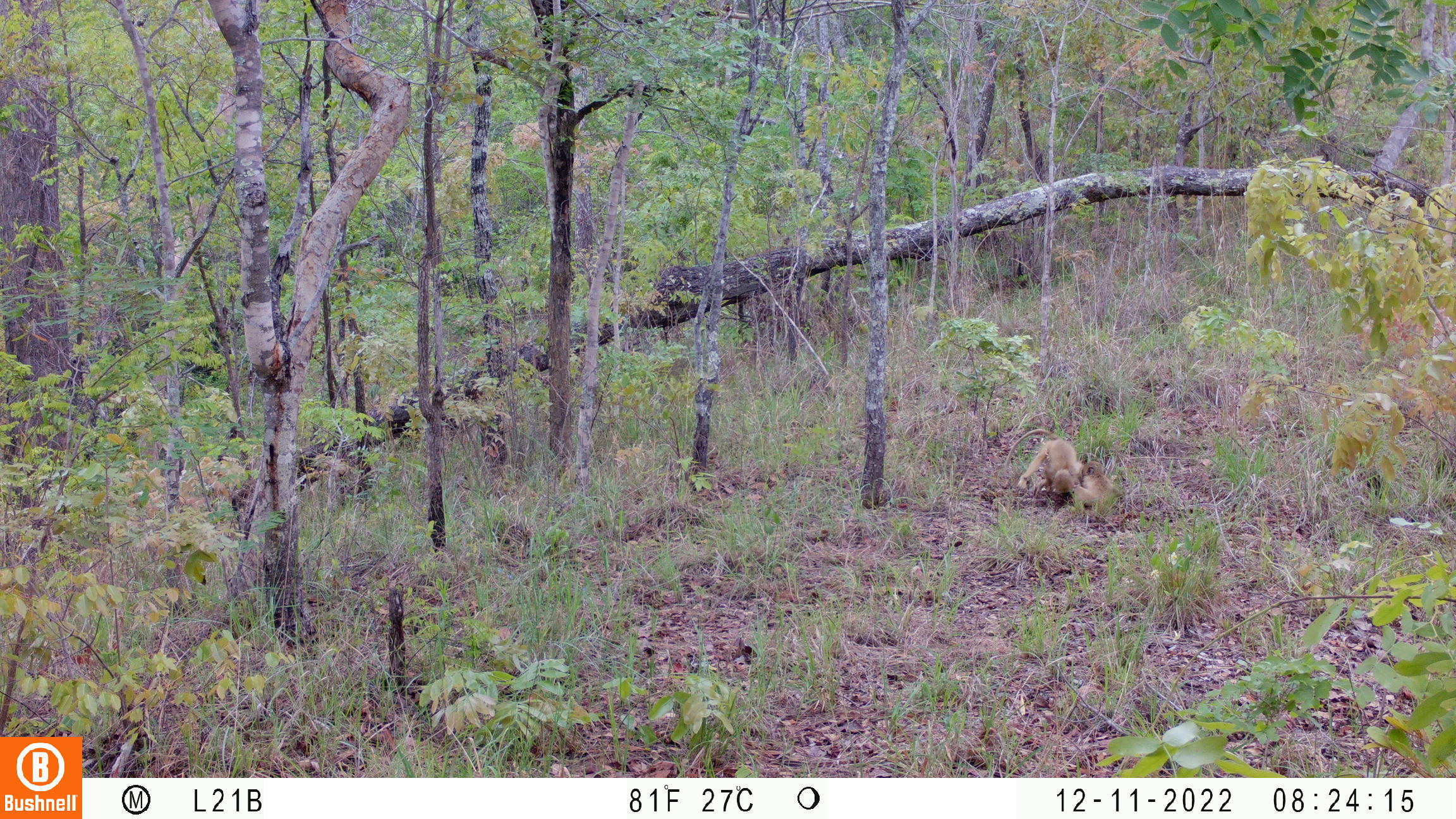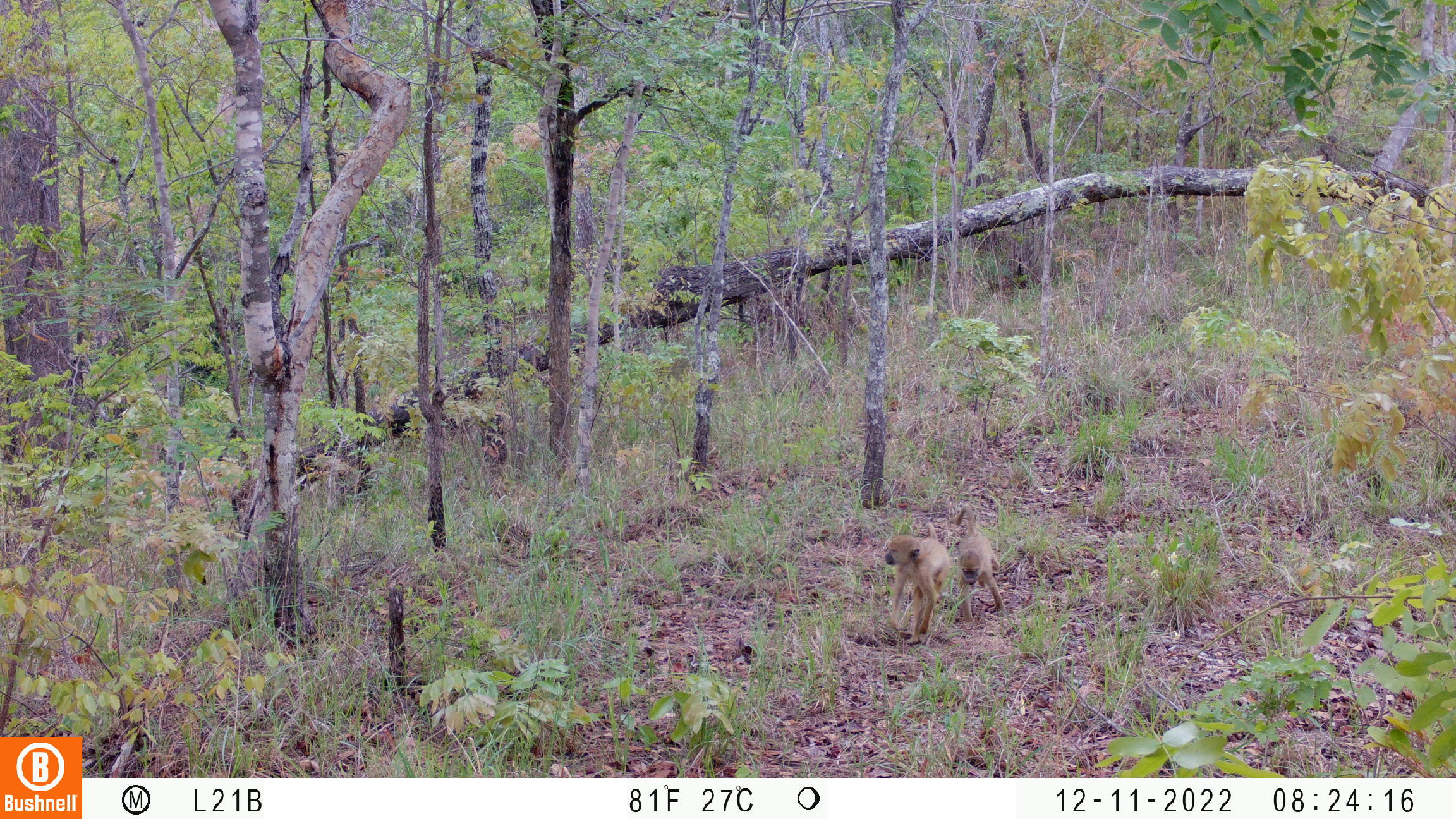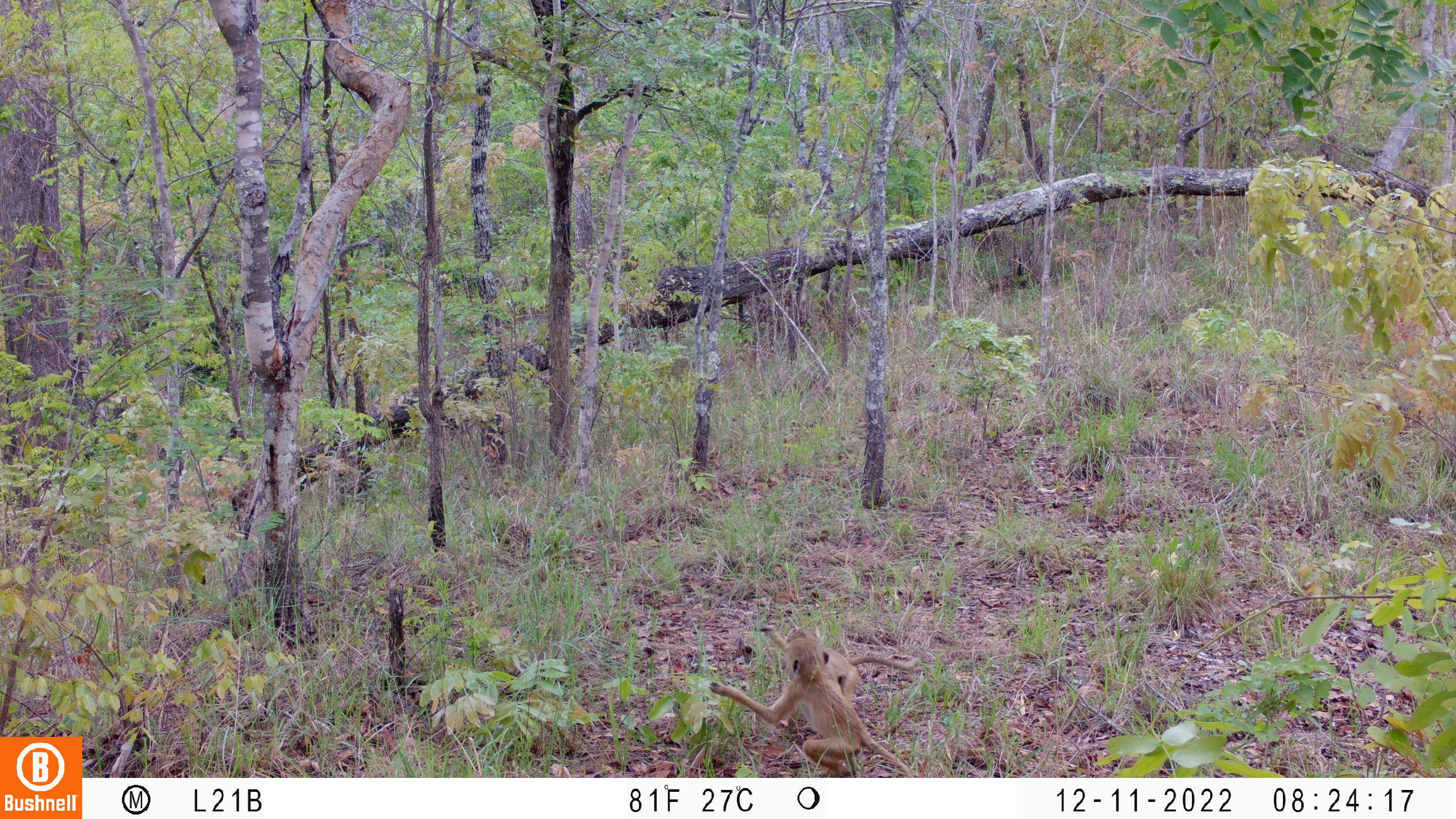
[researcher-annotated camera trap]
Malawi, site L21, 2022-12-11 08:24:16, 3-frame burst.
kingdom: Animalia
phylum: Chordata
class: Mammalia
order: Primates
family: Cercopithecidae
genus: Papio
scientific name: Papio cynocephalus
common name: yellow baboon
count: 2